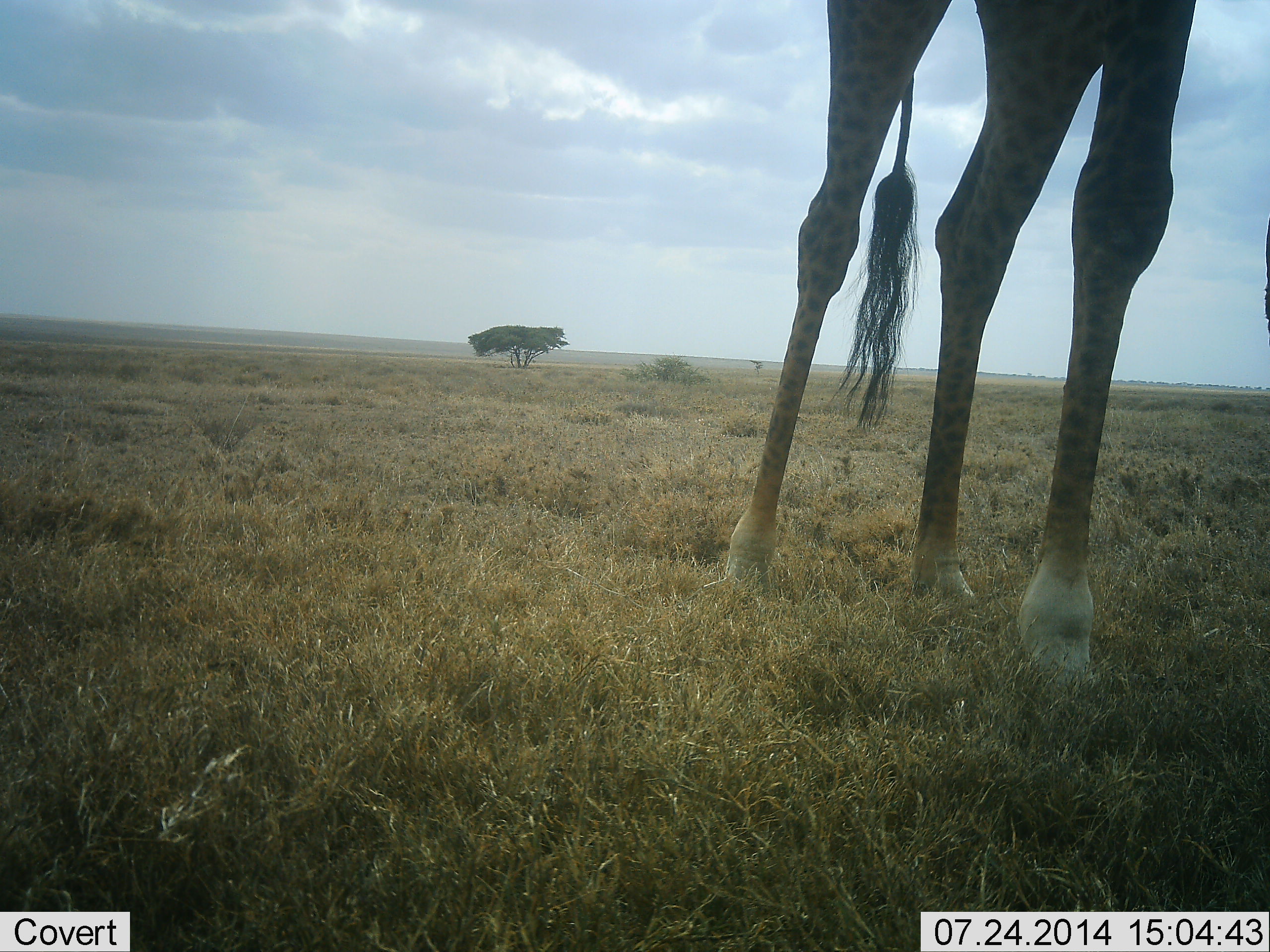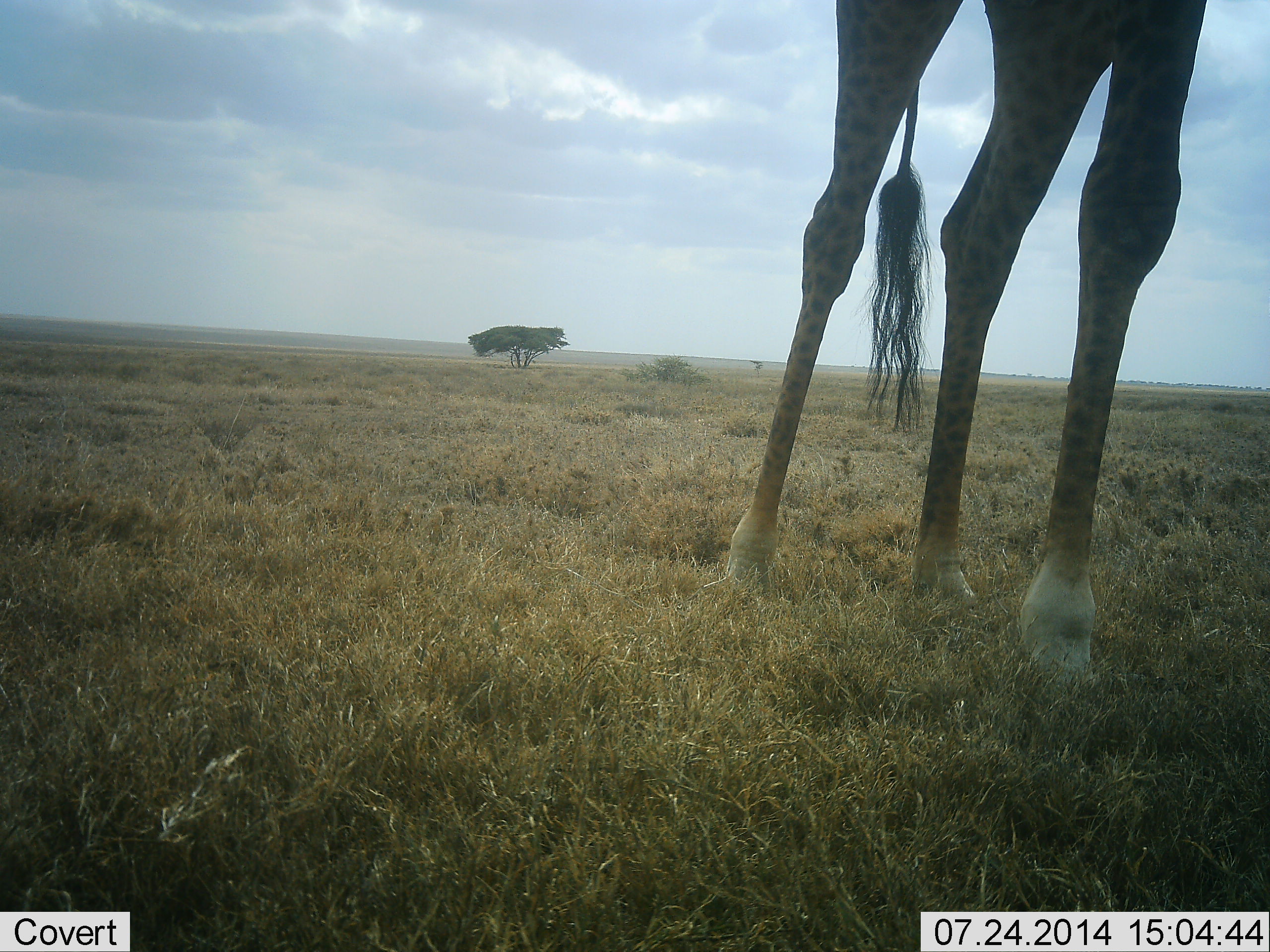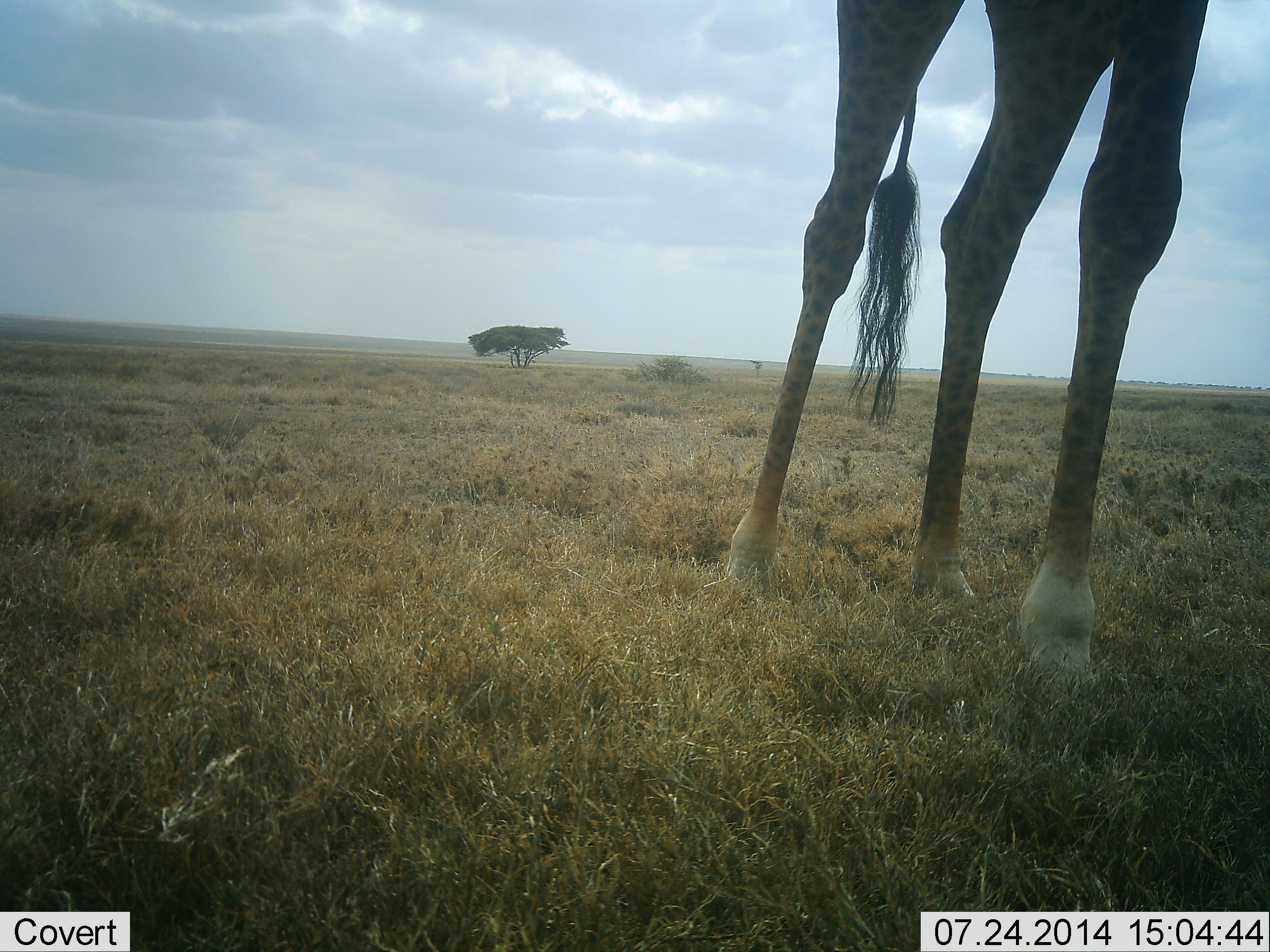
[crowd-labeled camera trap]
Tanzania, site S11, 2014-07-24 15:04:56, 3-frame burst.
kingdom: Animalia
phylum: Chordata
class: Mammalia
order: Artiodactyla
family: Giraffidae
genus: Giraffa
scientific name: Giraffa camelopardalis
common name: giraffe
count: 1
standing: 90%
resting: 0%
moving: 10%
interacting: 0%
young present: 0%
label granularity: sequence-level